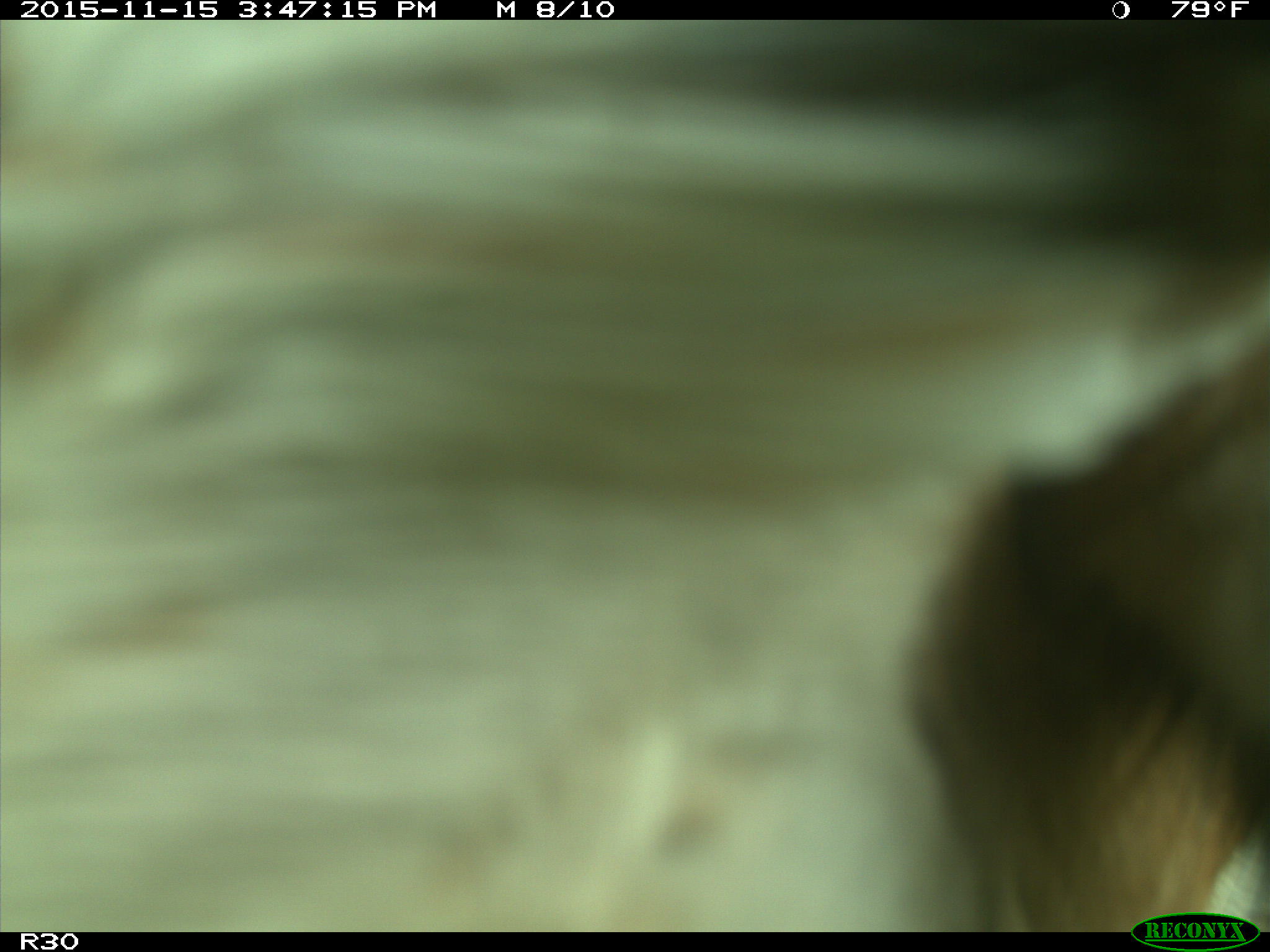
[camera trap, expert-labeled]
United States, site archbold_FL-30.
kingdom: Animalia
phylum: Chordata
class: Mammalia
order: Artiodactyla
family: Bovidae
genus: Bos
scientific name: Bos taurus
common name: domestic cow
Bos taurus (domestic cow).